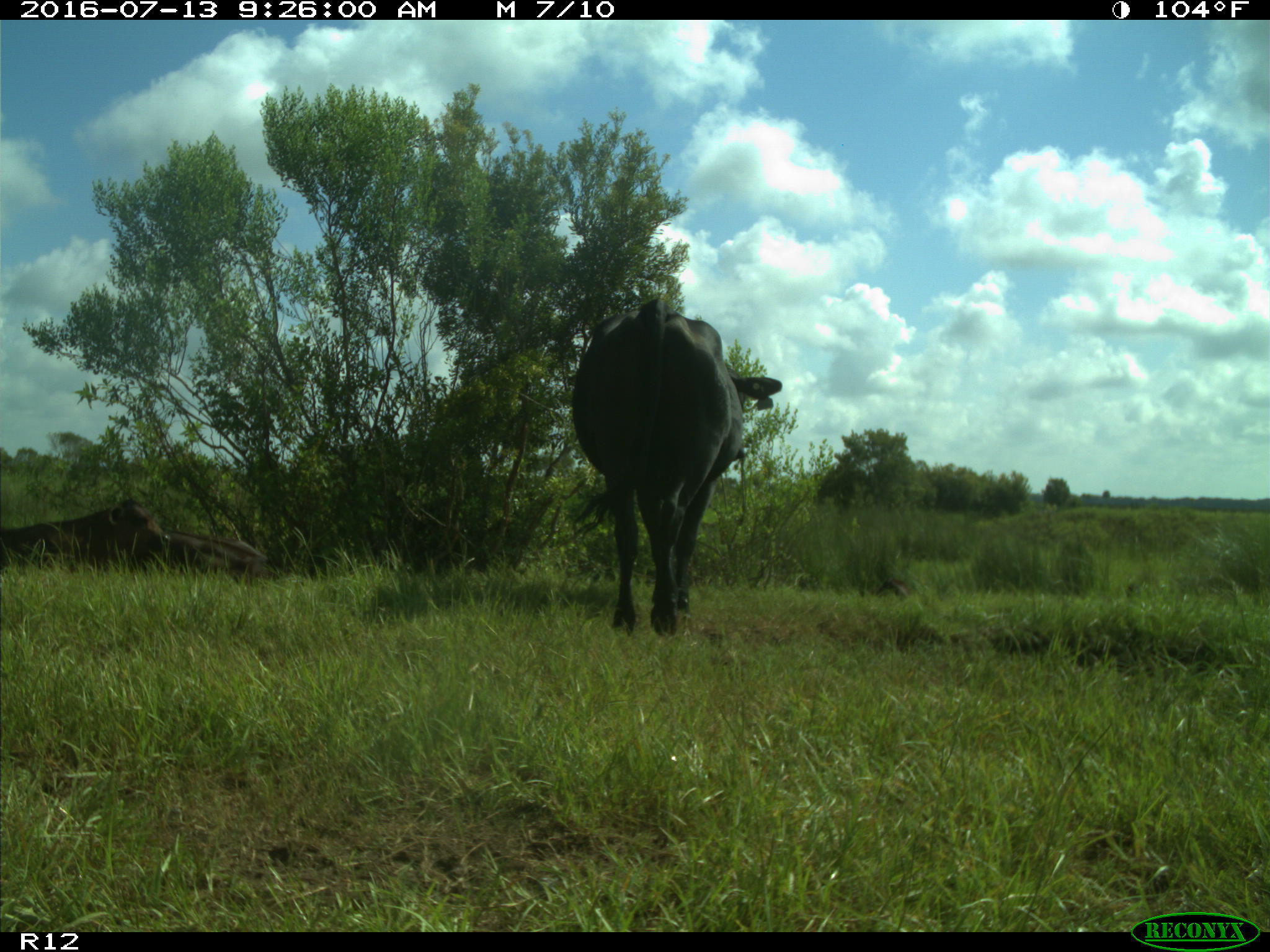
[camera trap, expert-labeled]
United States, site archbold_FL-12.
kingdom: Animalia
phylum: Chordata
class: Mammalia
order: Artiodactyla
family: Bovidae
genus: Bos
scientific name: Bos taurus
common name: domestic cow